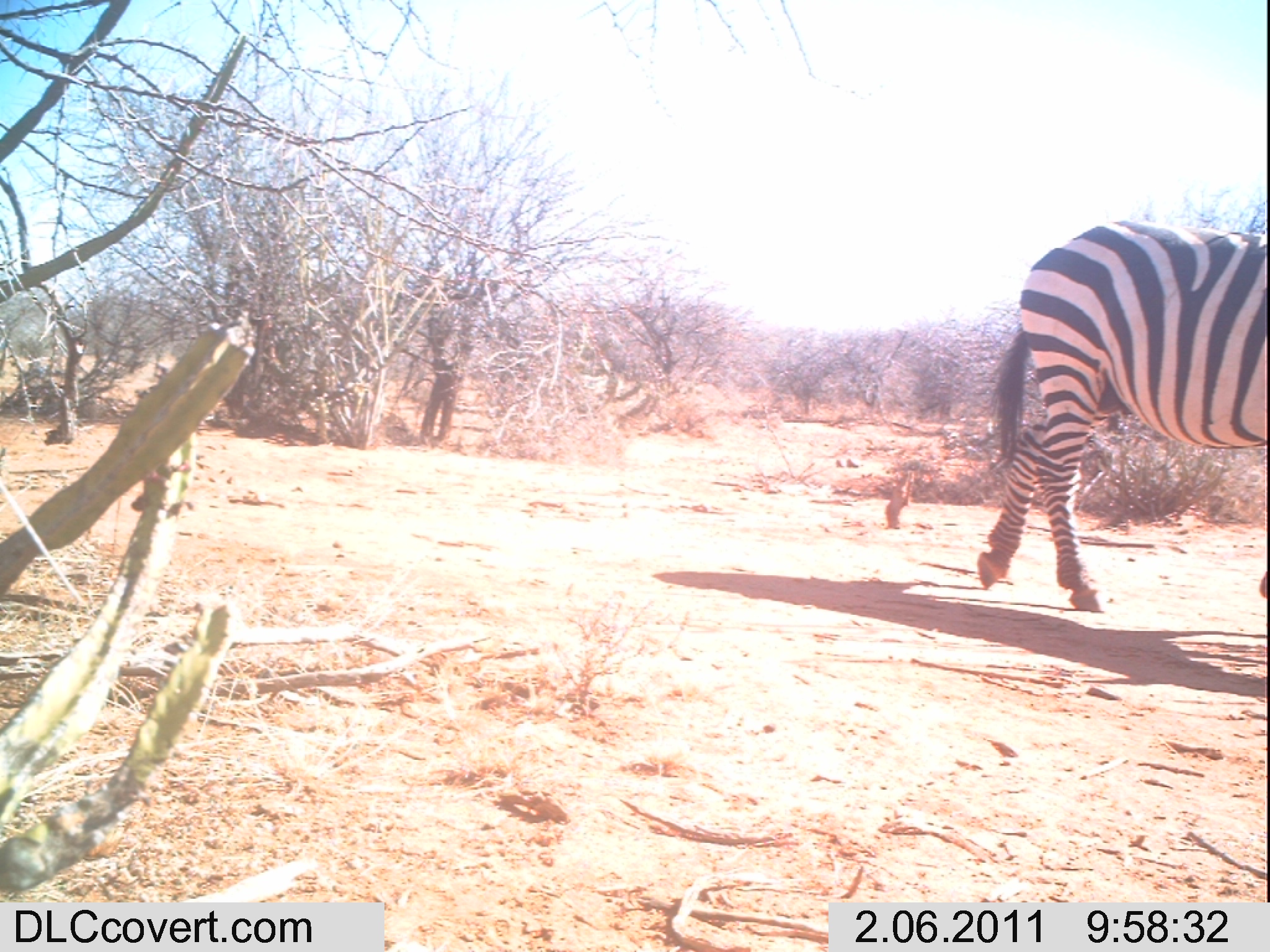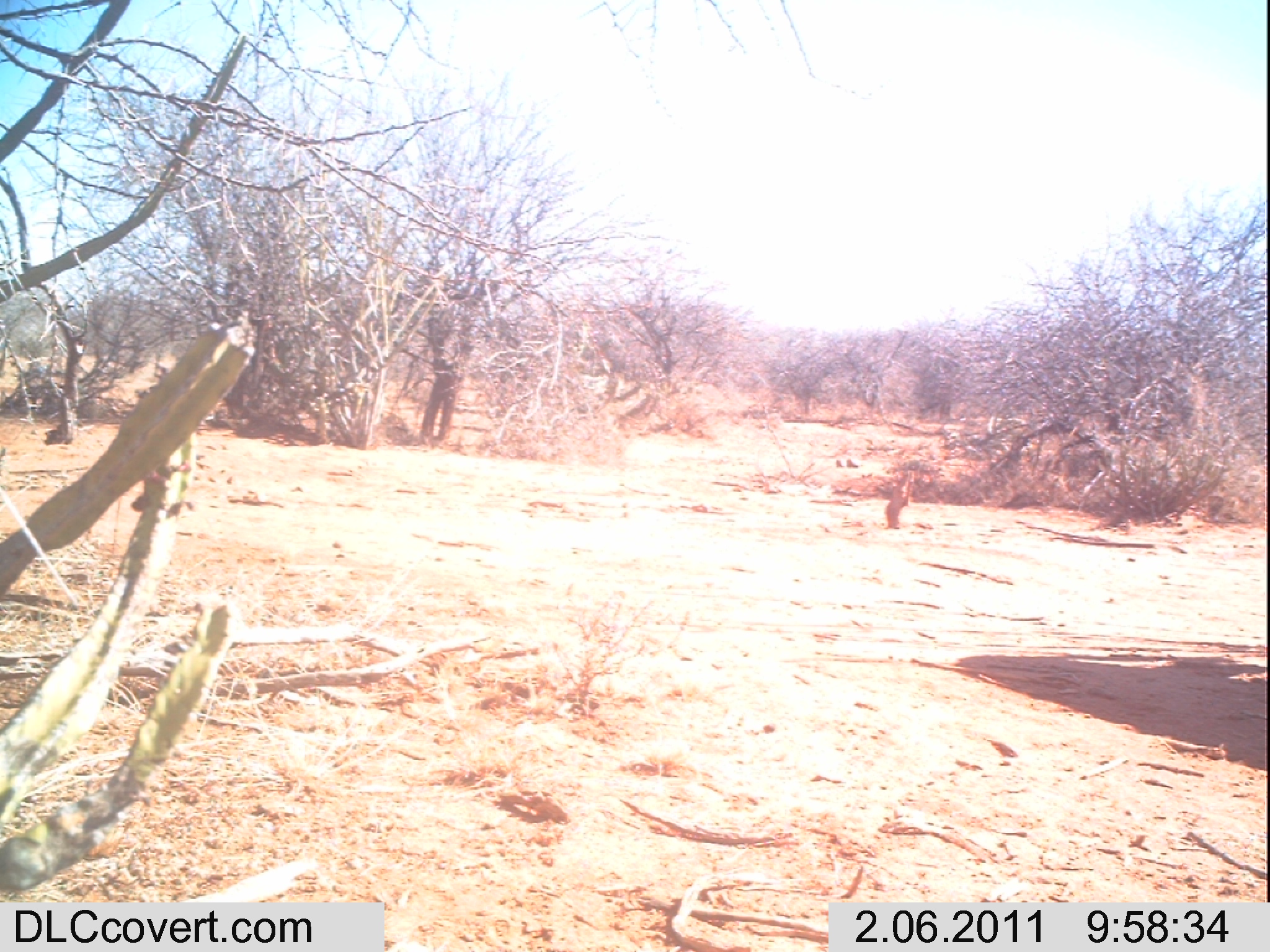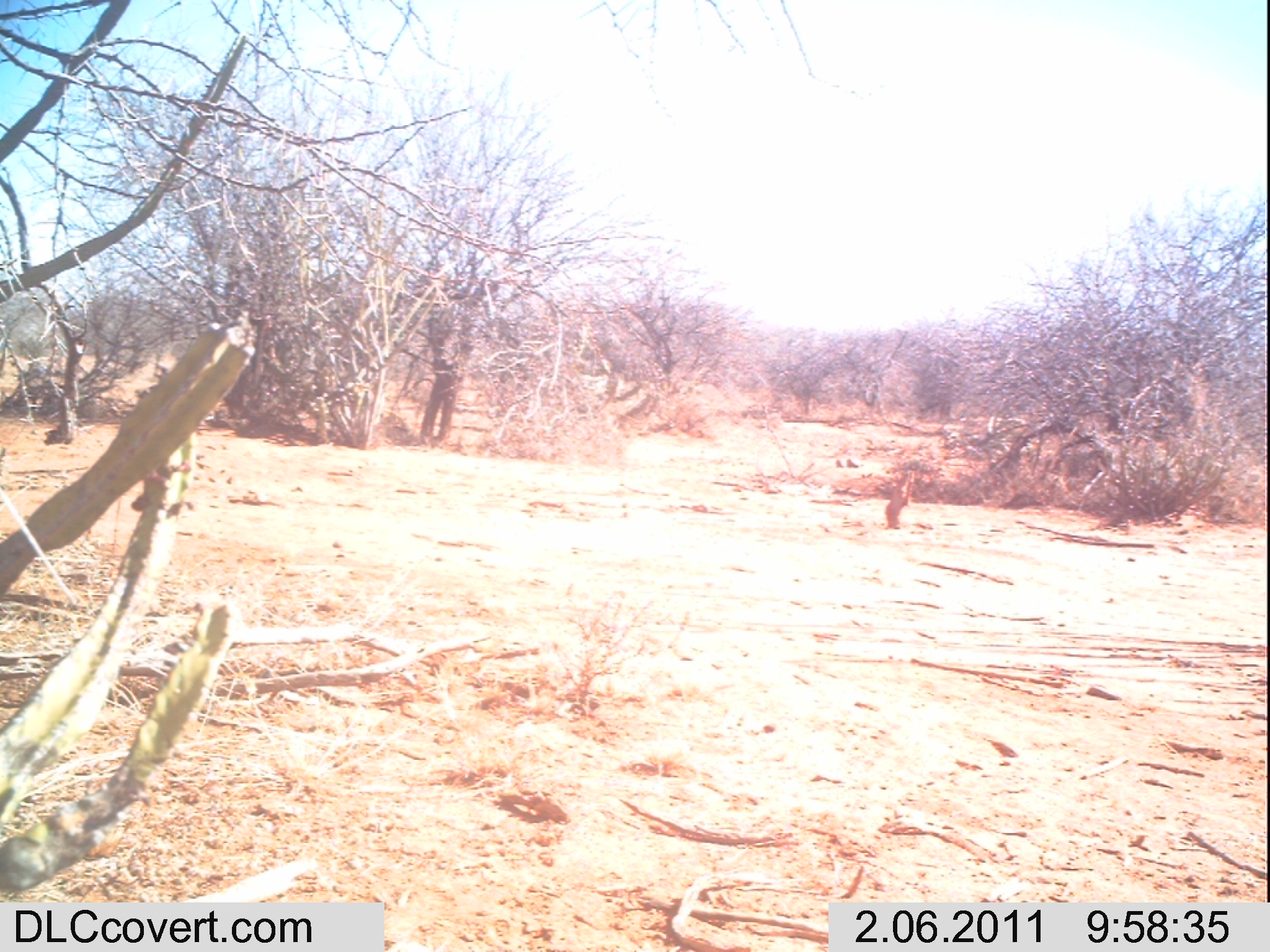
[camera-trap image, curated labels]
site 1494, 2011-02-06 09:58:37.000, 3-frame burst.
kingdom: Animalia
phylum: Chordata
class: Mammalia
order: Perissodactyla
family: Equidae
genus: Equus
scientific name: Equus quagga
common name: plains zebra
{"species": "Equus quagga (plains zebra)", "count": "1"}